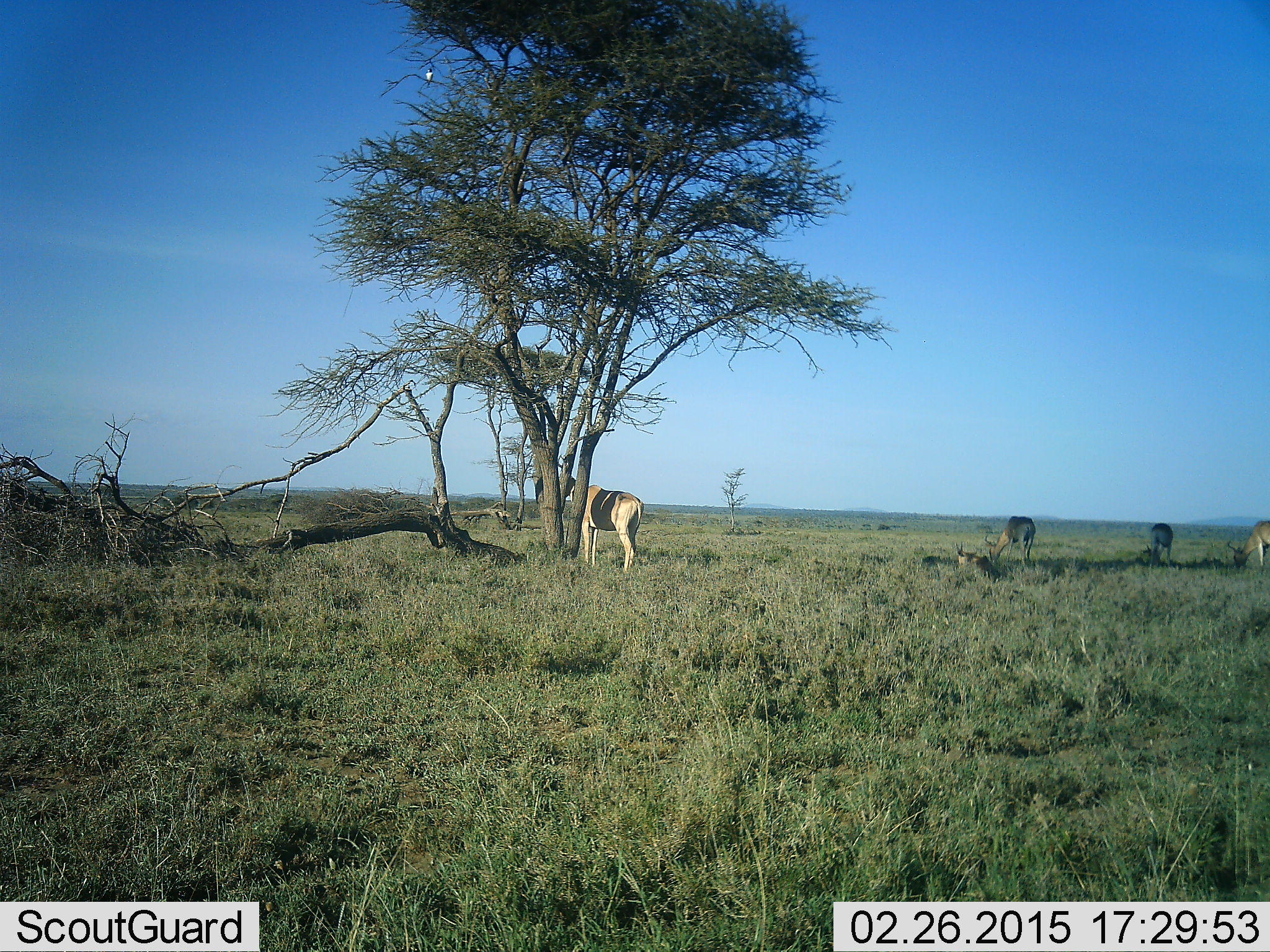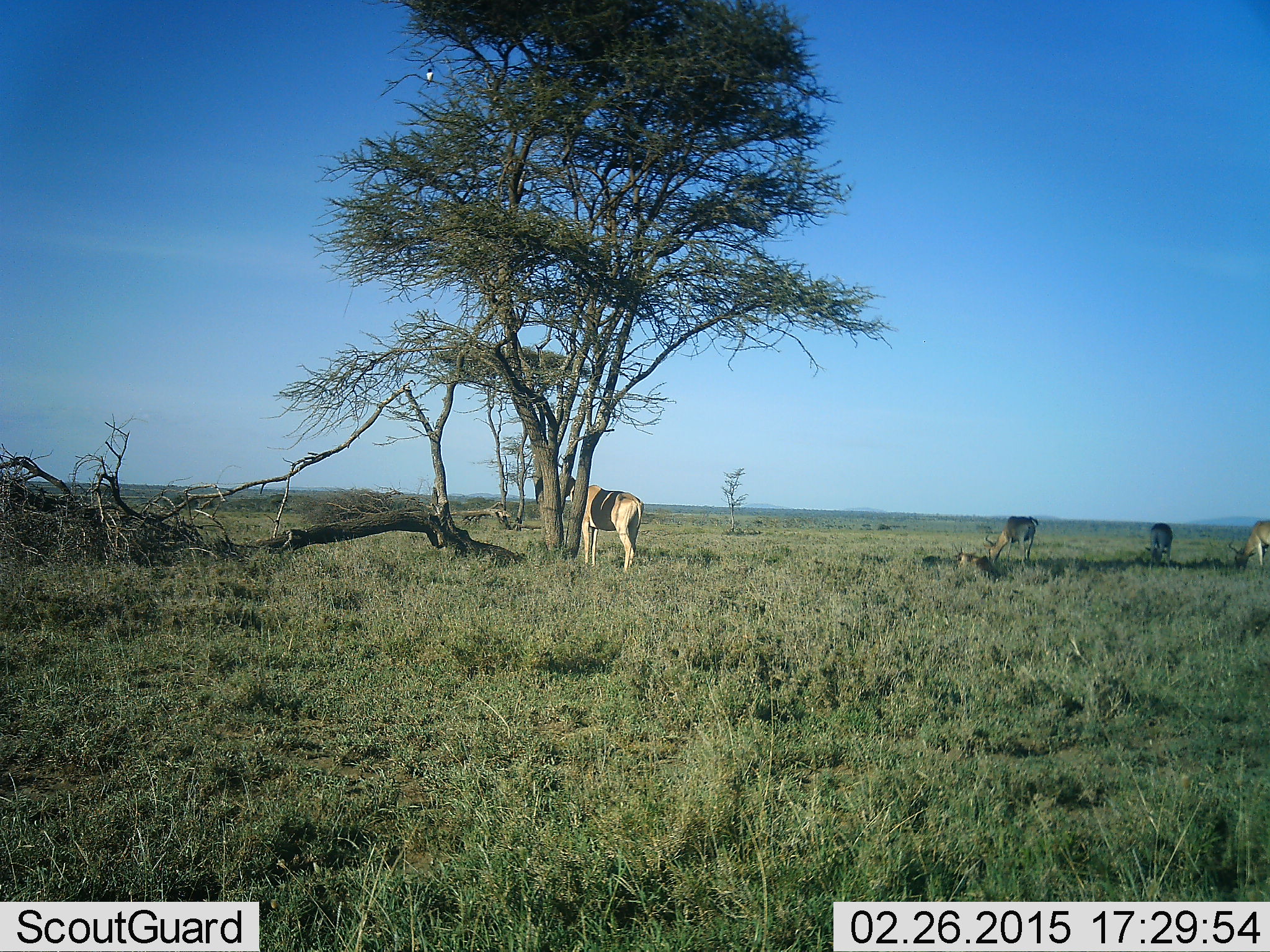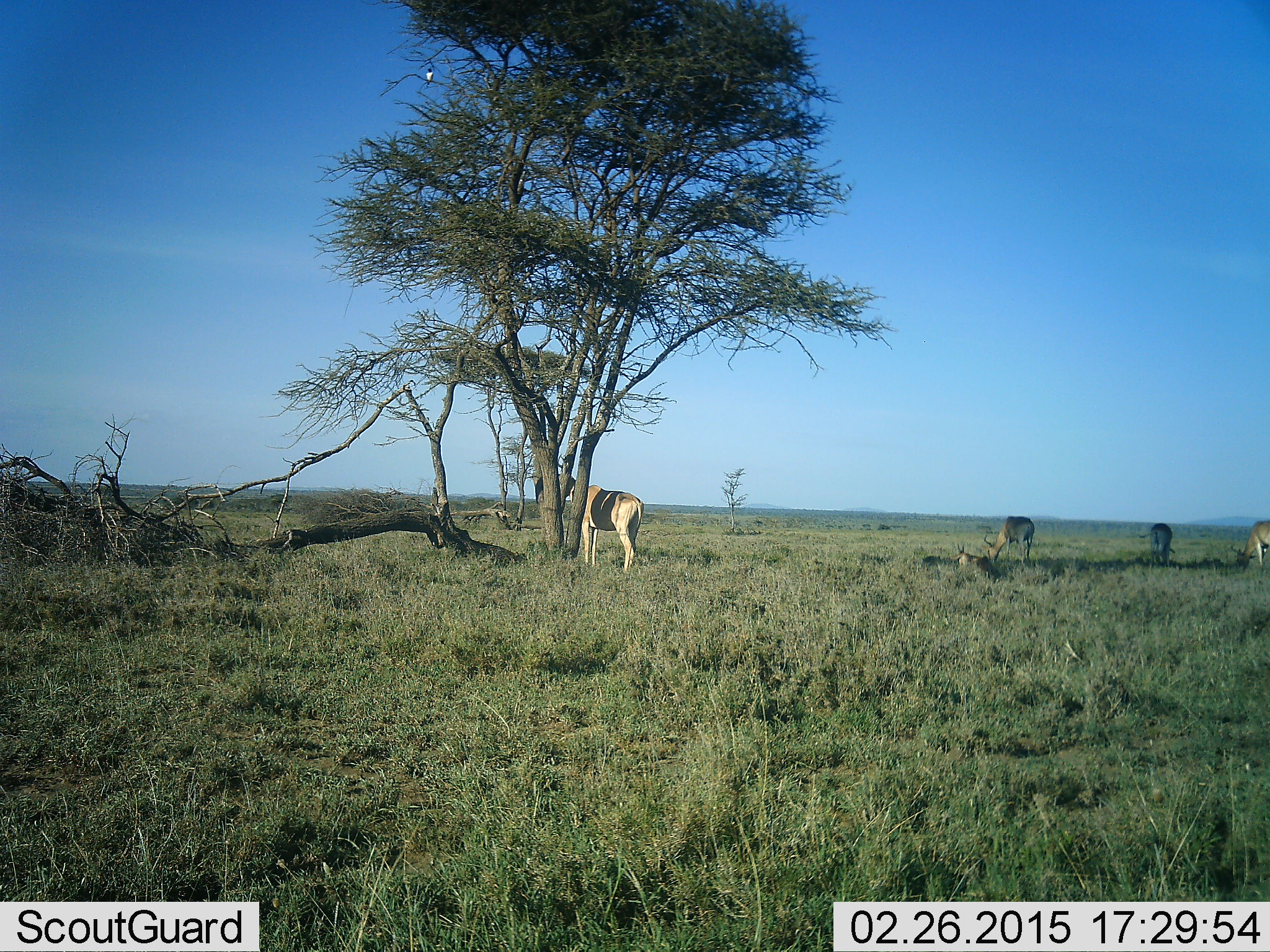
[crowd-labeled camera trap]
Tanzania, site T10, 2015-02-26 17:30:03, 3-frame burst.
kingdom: Animalia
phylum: Chordata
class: Mammalia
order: Artiodactyla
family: Bovidae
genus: Alcelaphus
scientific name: Alcelaphus buselaphus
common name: hartebeest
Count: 5.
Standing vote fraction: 100%.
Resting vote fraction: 45%.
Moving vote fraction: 0%.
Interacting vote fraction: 0%.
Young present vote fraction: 36%.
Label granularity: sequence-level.